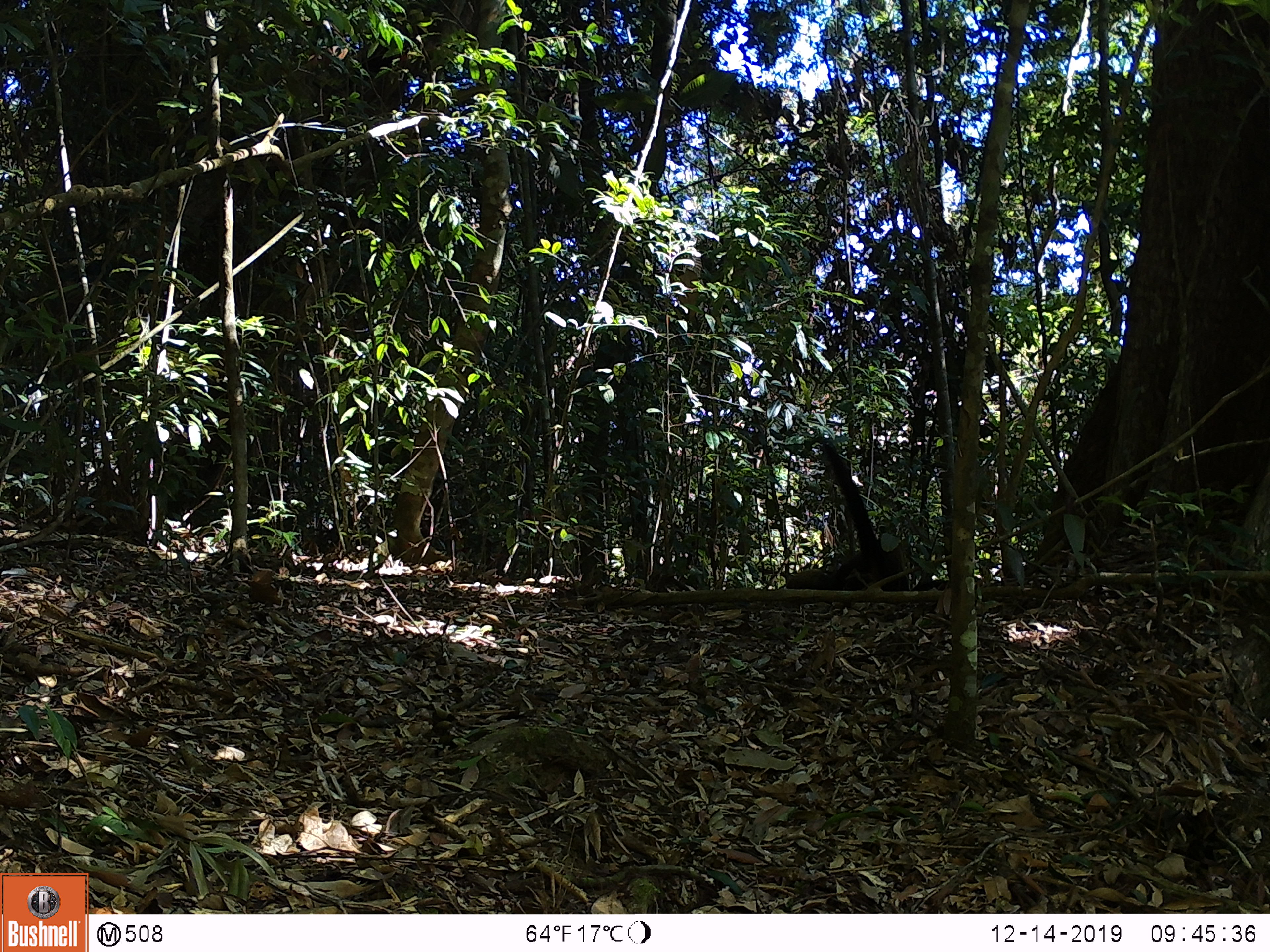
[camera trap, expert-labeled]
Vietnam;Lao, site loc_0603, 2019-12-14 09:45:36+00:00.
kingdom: Animalia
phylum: Chordata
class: Mammalia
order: Carnivora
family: Mustelidae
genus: Martes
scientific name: Martes flavigula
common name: yellow-throated marten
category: yellow throated marten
Yellow throated marten (yellow-throated marten) (Martes flavigula). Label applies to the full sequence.